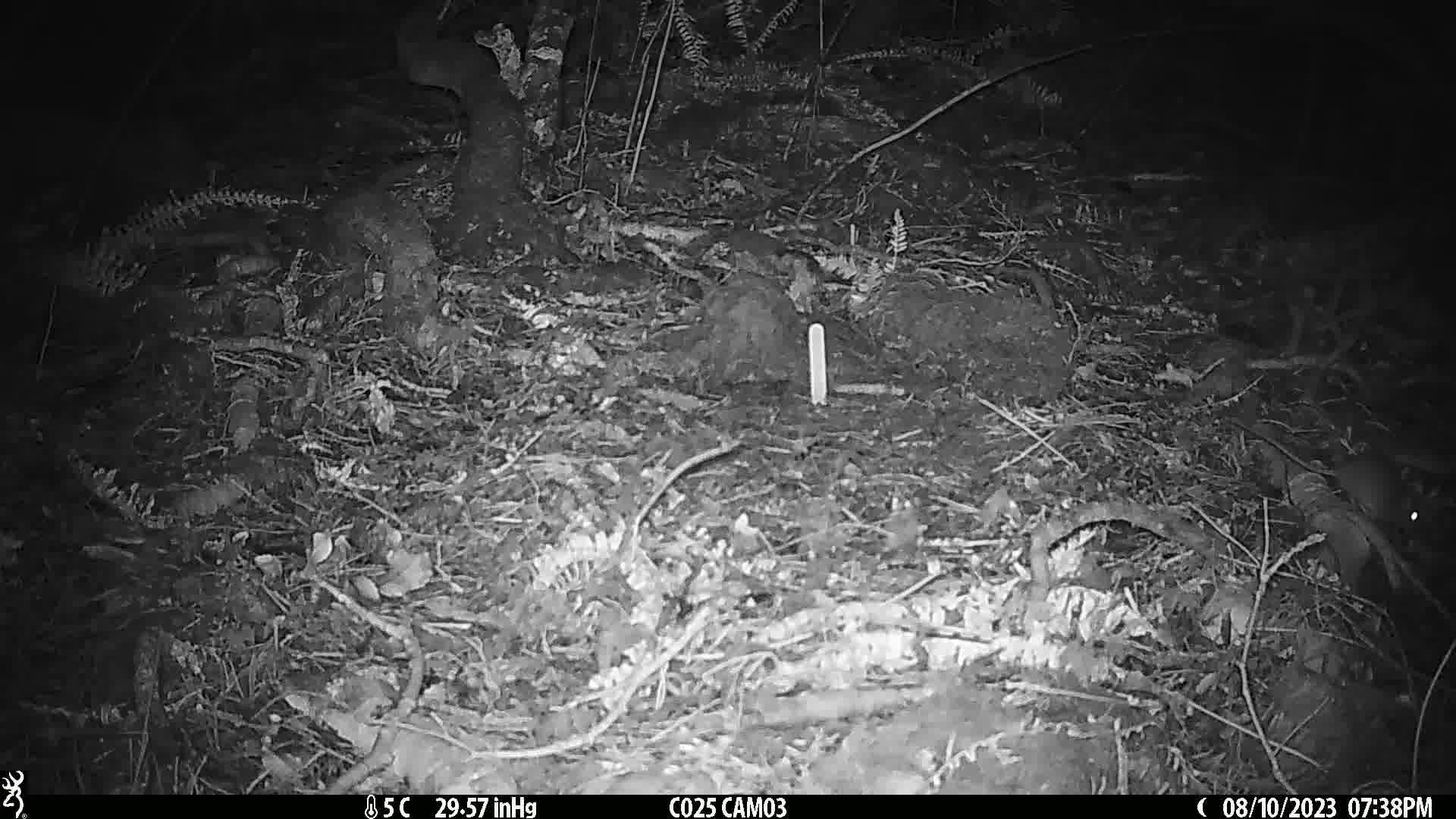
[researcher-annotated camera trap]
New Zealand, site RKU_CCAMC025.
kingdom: Animalia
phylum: Chordata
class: Mammalia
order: Rodentia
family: Muridae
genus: Rattus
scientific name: Rattus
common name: rat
Rat (Rattus).